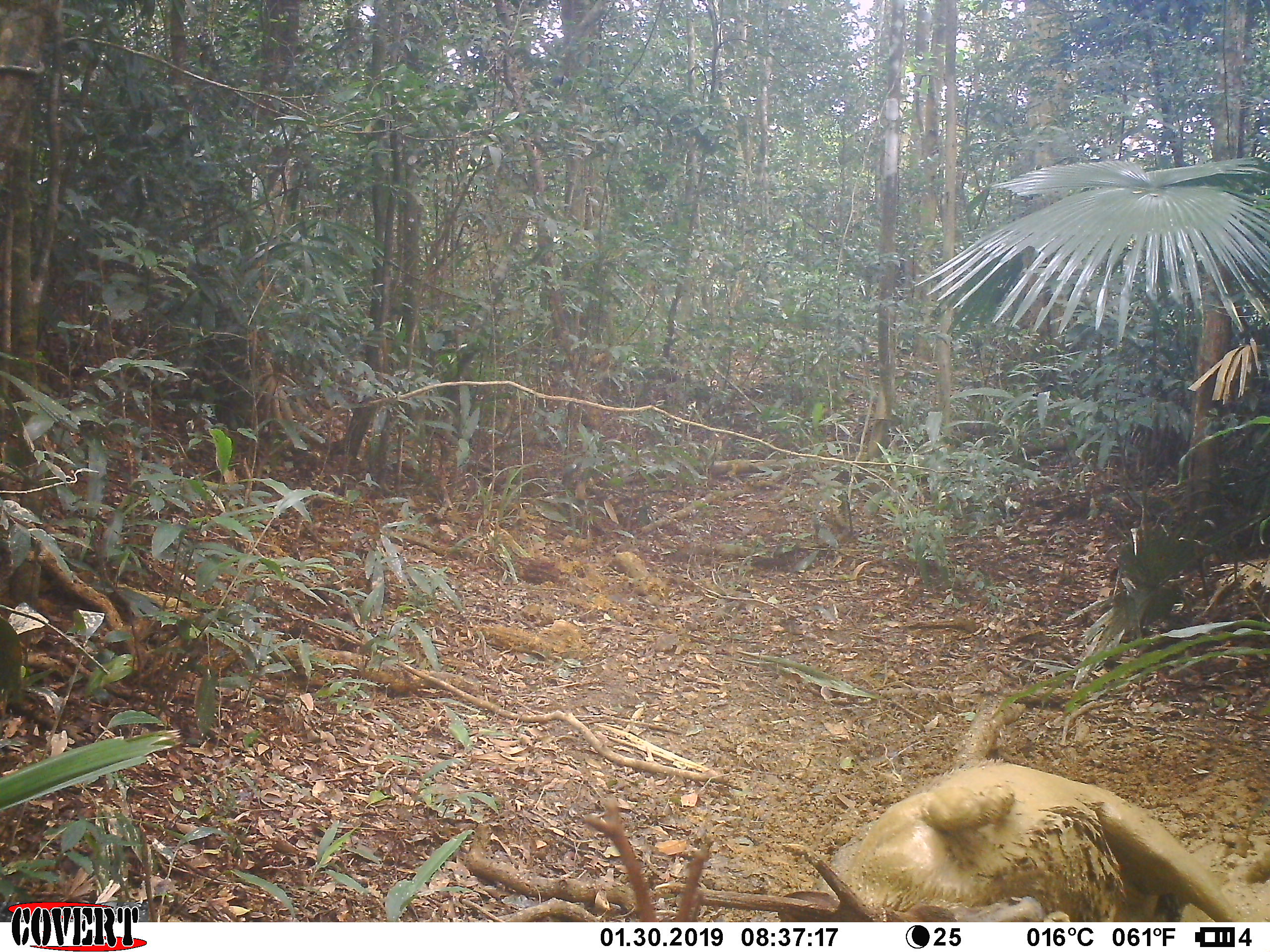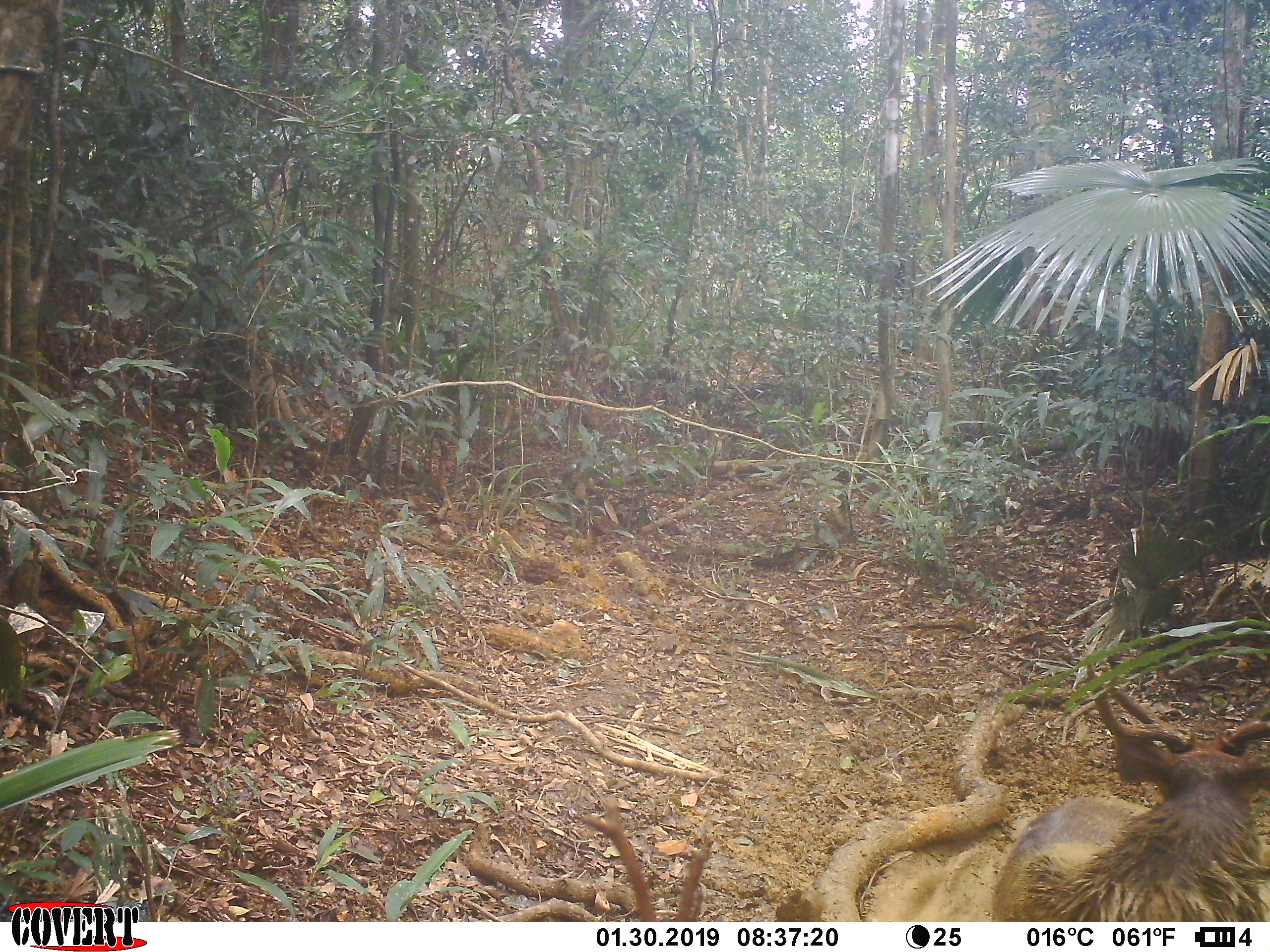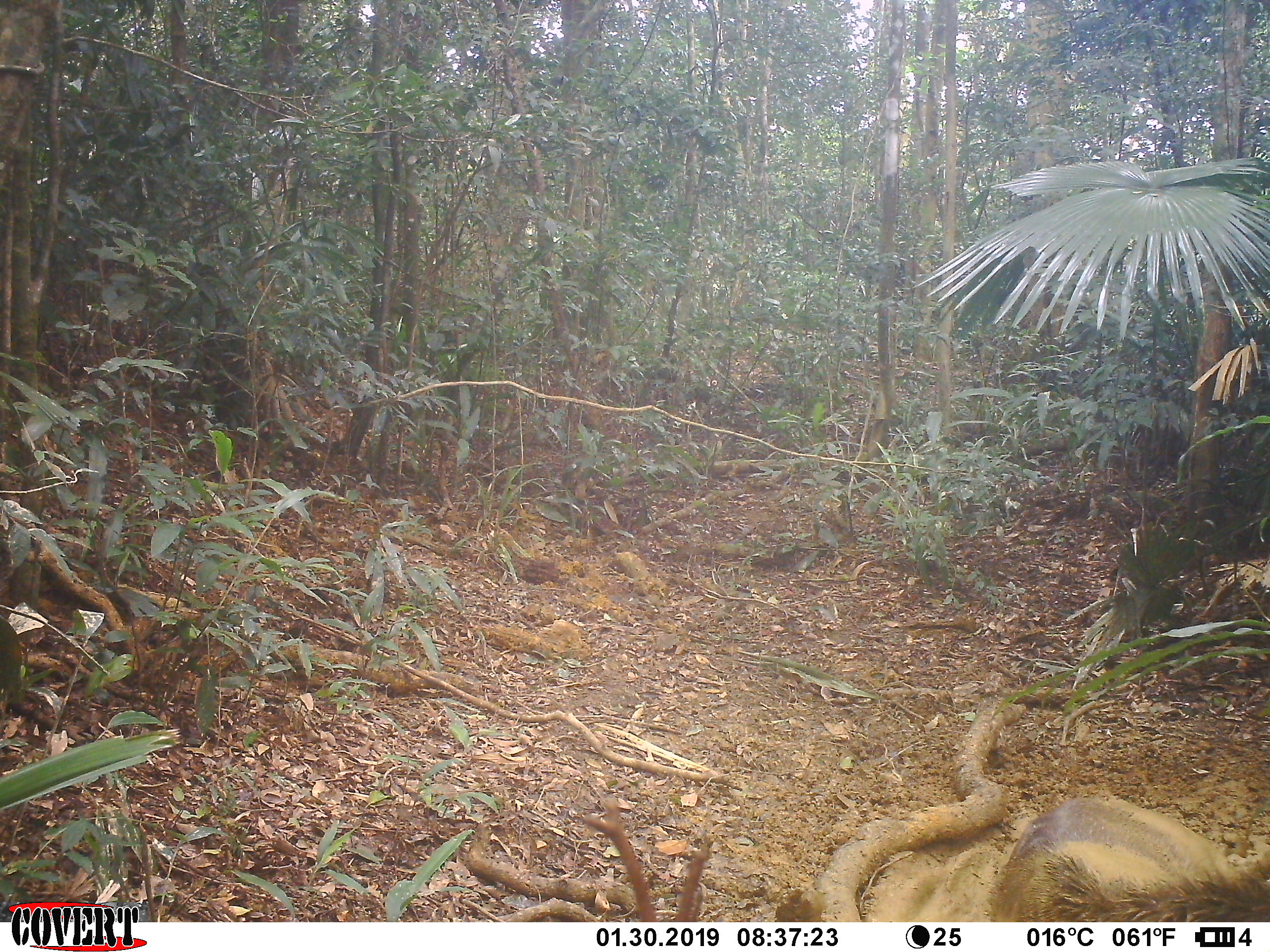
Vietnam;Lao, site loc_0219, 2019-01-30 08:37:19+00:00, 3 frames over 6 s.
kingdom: Animalia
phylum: Chordata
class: Mammalia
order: Artiodactyla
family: Cervidae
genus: Rusa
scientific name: Rusa unicolor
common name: sambar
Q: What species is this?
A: Sambar (Rusa unicolor).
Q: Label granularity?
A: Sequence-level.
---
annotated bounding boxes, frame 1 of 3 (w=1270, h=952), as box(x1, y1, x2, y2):
sambar: box(650, 758, 1255, 918)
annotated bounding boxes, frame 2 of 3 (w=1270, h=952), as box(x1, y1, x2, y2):
sambar: box(991, 658, 1270, 921)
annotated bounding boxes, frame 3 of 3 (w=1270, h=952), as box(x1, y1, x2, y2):
sambar: box(990, 796, 1269, 922)